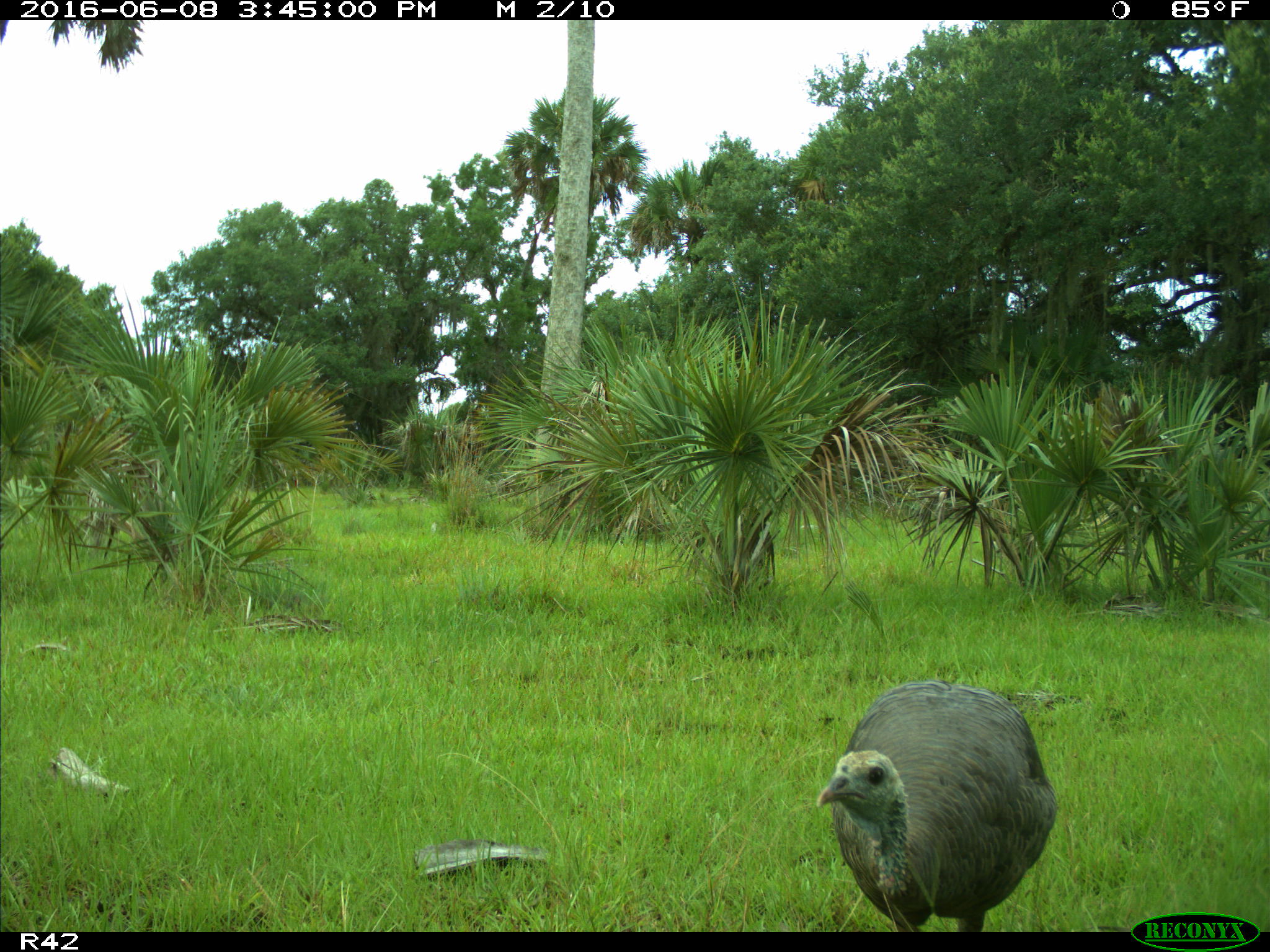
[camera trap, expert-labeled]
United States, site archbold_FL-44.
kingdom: Animalia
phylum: Chordata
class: Aves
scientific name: Aves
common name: birds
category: unidentified bird